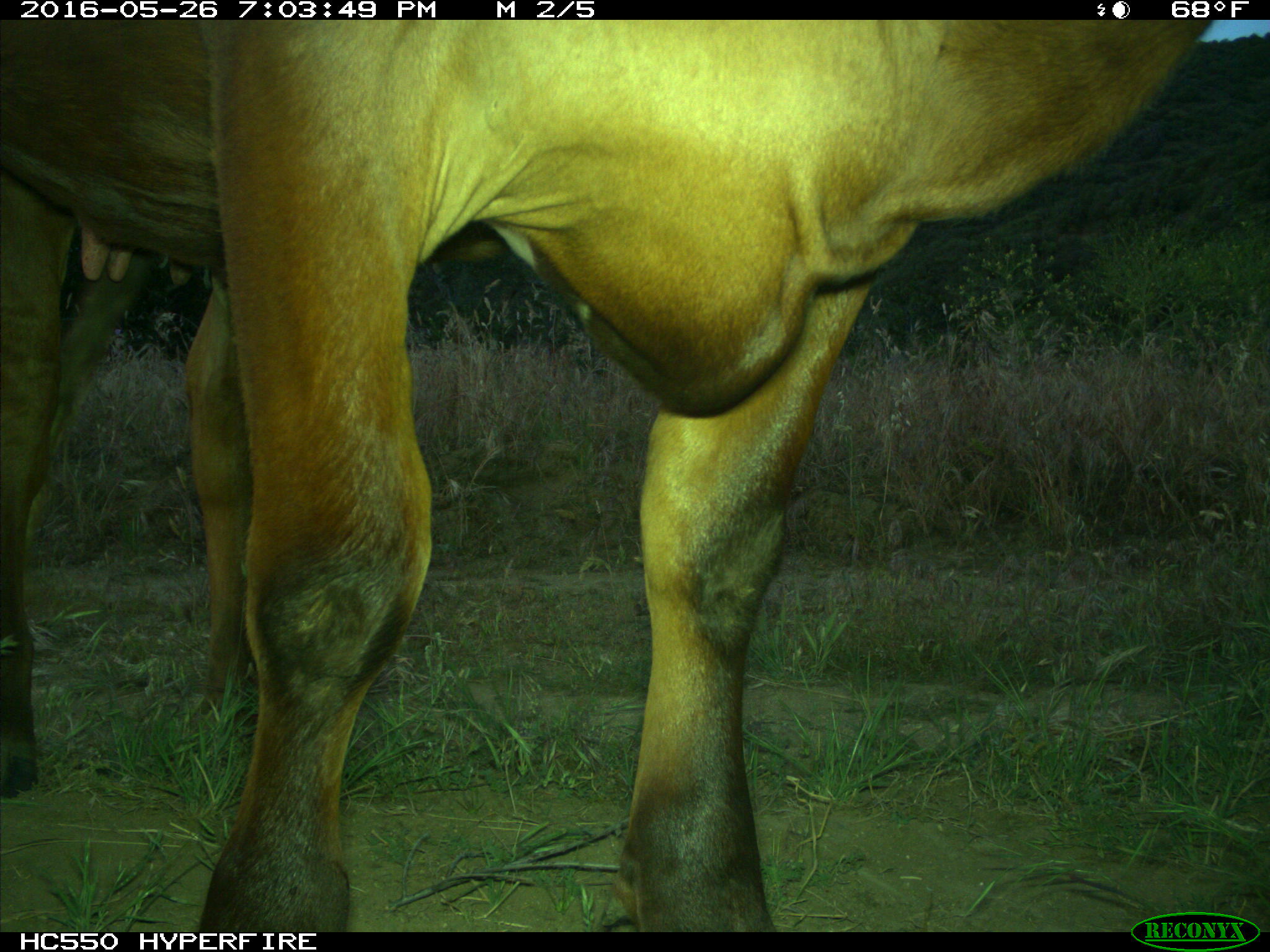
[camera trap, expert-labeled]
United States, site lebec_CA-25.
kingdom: Animalia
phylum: Chordata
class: Mammalia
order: Artiodactyla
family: Bovidae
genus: Bos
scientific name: Bos taurus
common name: domestic cow